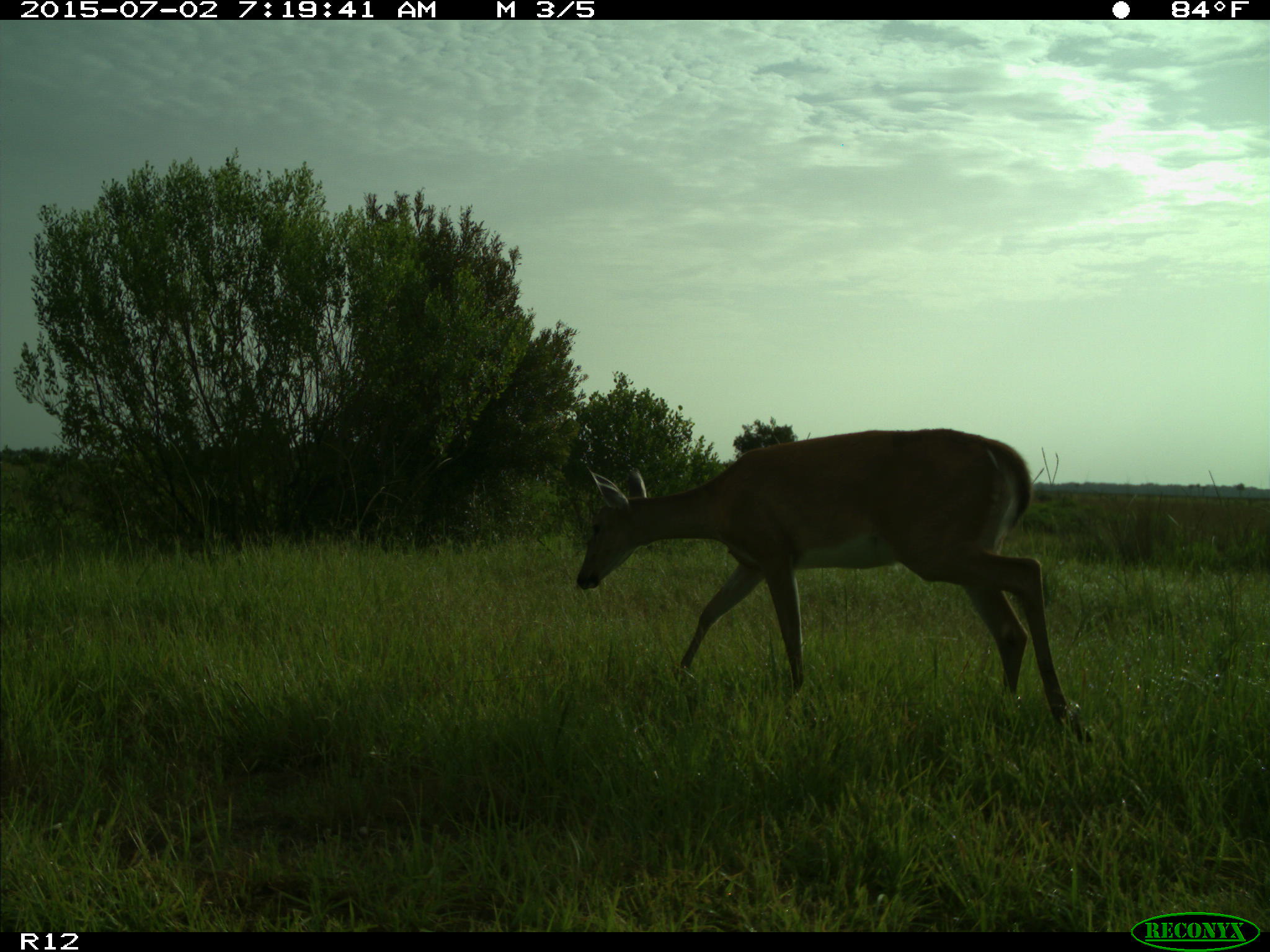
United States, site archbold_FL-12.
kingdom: Animalia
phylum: Chordata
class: Mammalia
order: Artiodactyla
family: Cervidae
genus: Odocoileus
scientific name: Odocoileus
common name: deer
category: unidentified deer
Unidentified deer (deer) (Odocoileus).